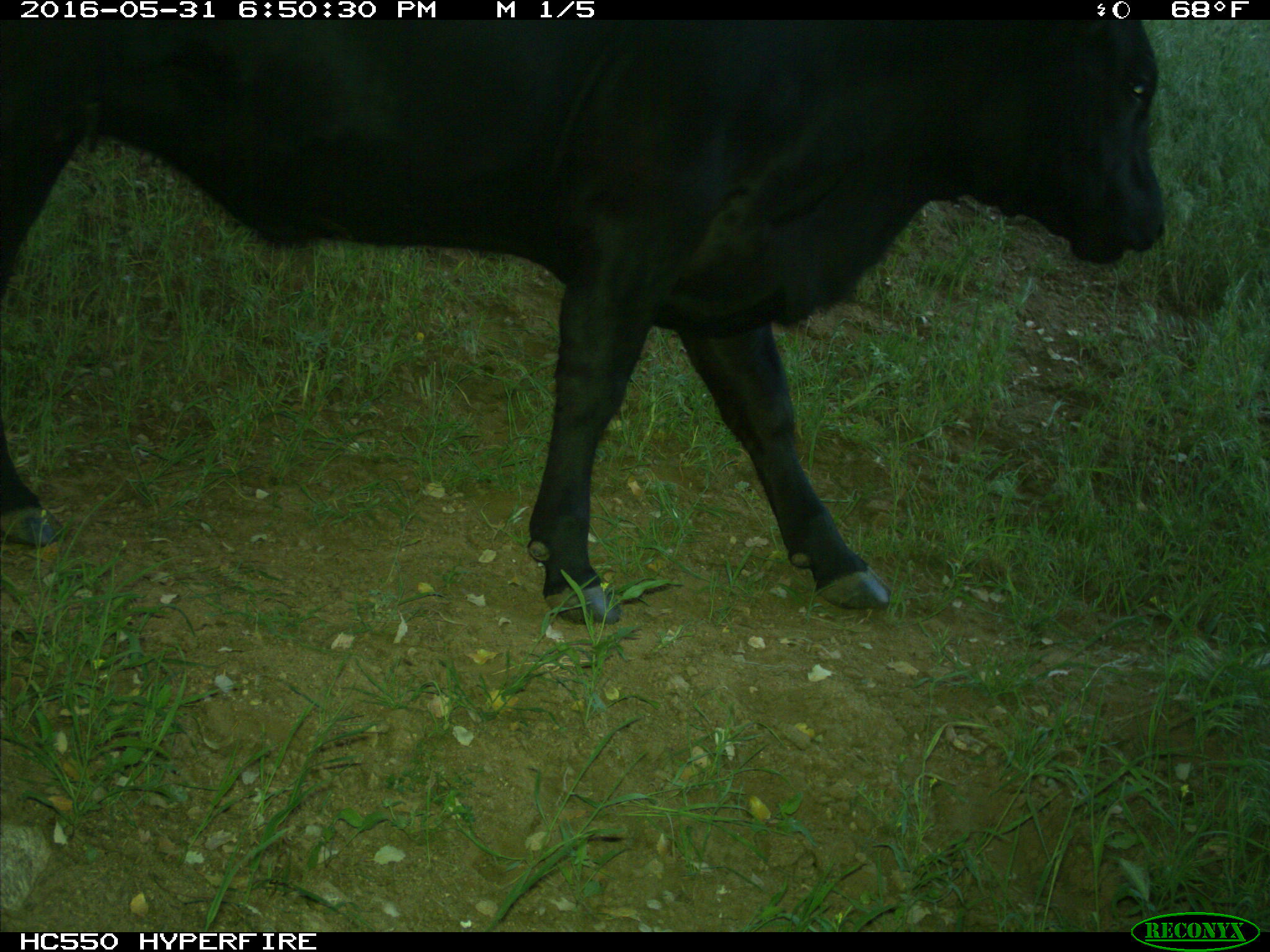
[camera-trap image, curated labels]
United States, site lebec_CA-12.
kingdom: Animalia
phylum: Chordata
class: Mammalia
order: Artiodactyla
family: Bovidae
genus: Bos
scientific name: Bos taurus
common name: domestic cow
Bos taurus (domestic cow).